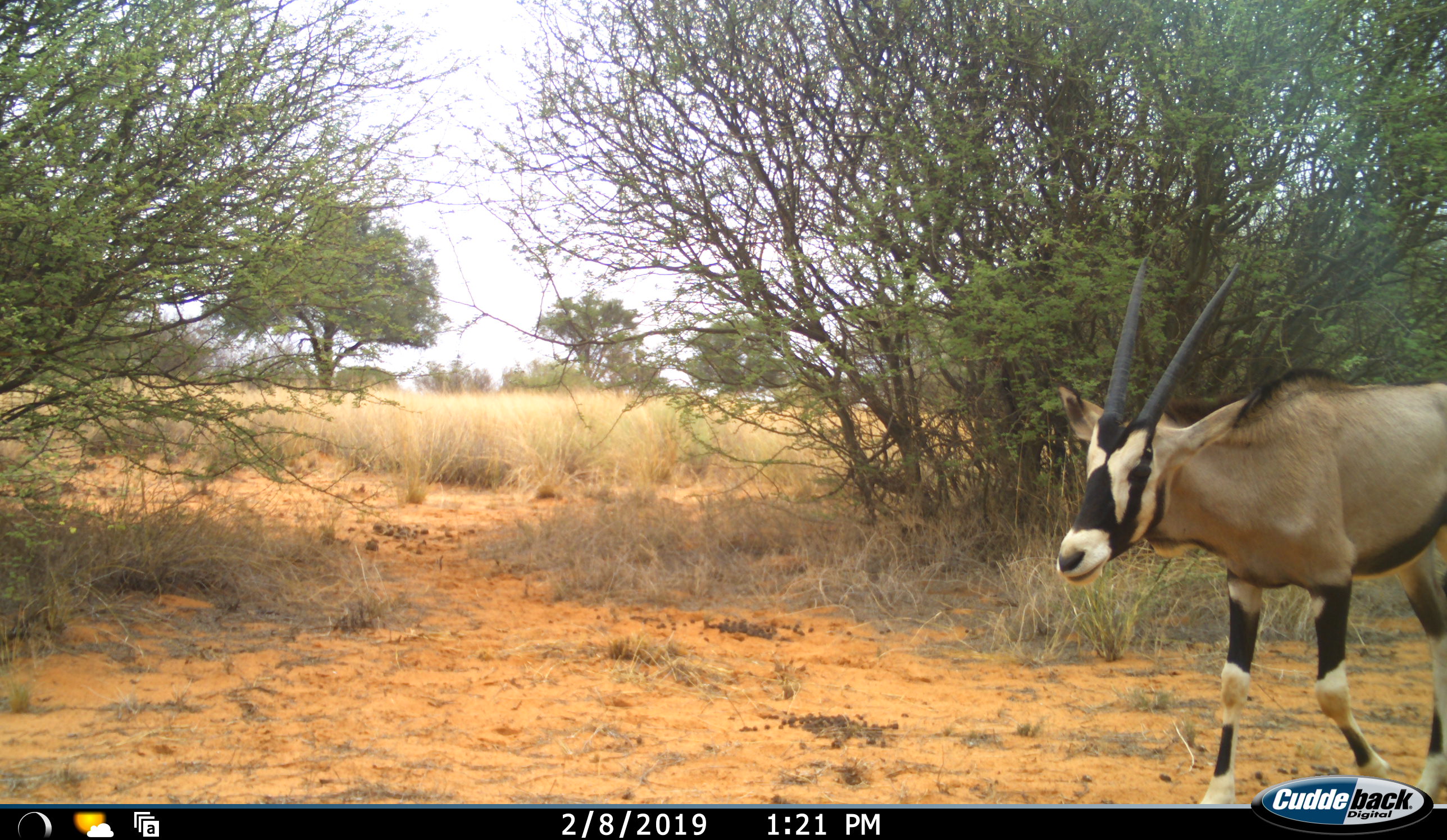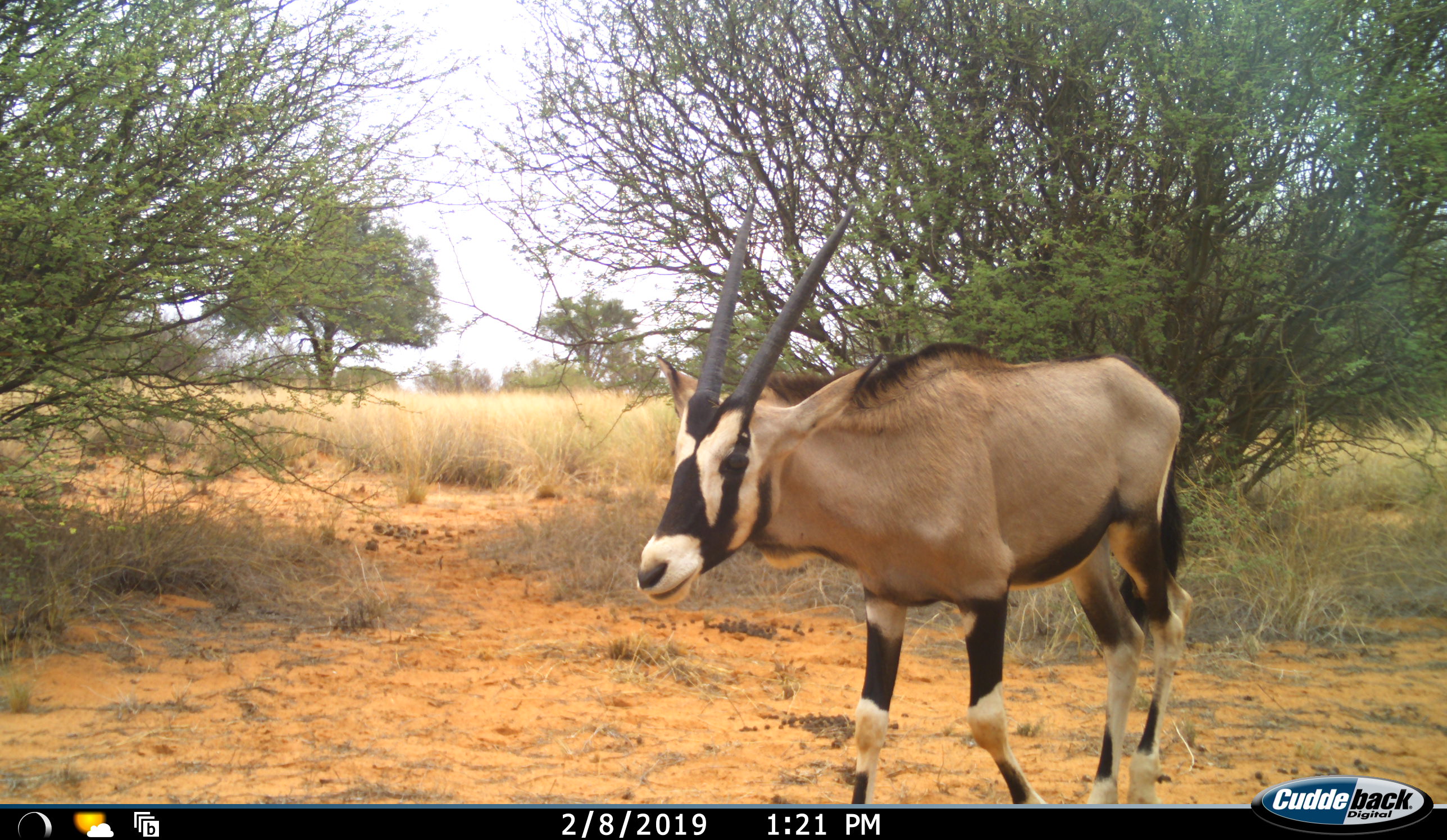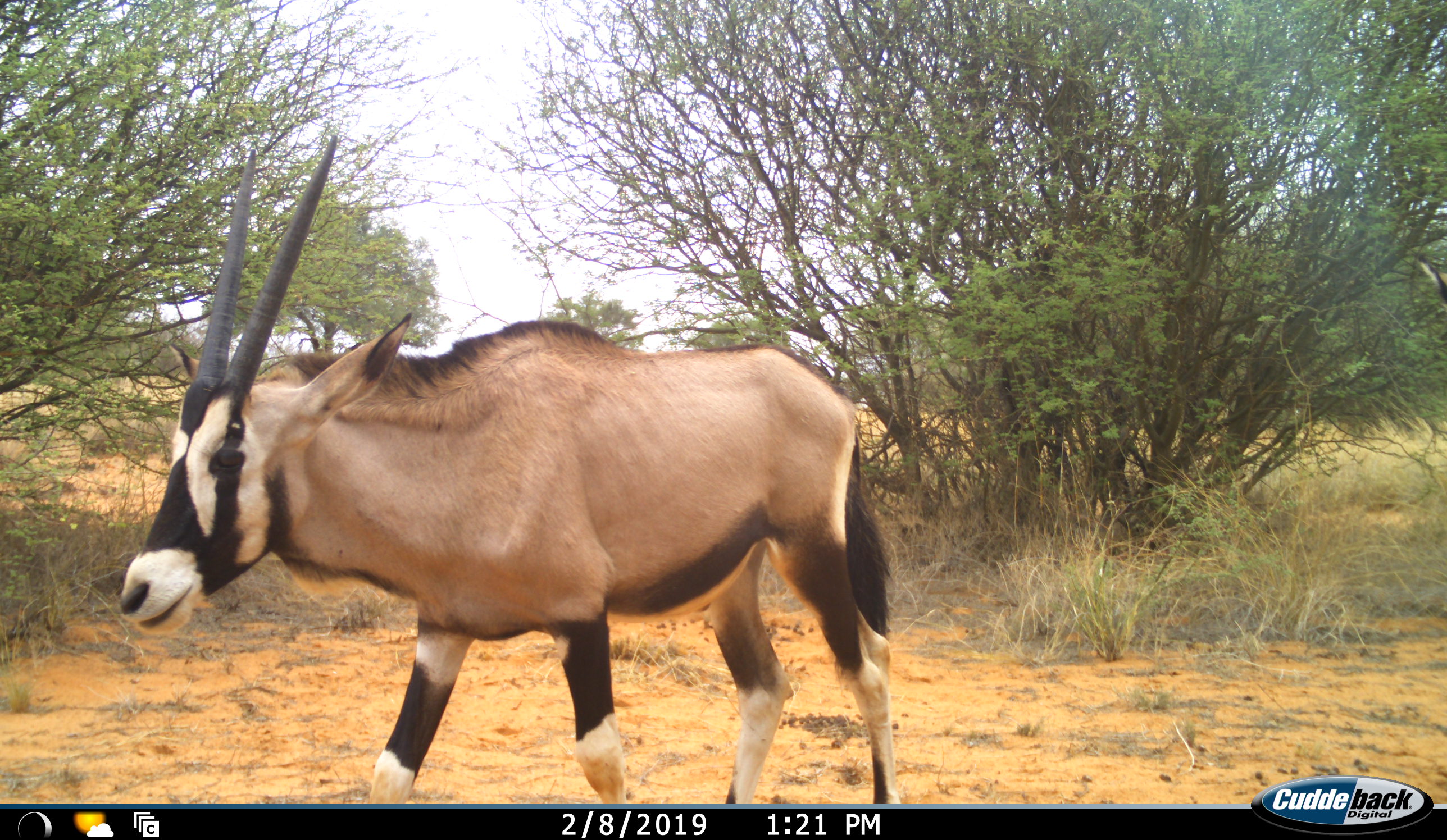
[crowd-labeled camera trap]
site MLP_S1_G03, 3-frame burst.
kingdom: Animalia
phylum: Chordata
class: Mammalia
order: Artiodactyla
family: Bovidae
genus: Oryx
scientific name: Oryx gazella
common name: gemsbok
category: oryx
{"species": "oryx (gemsbok) (Oryx gazella)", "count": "1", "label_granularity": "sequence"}